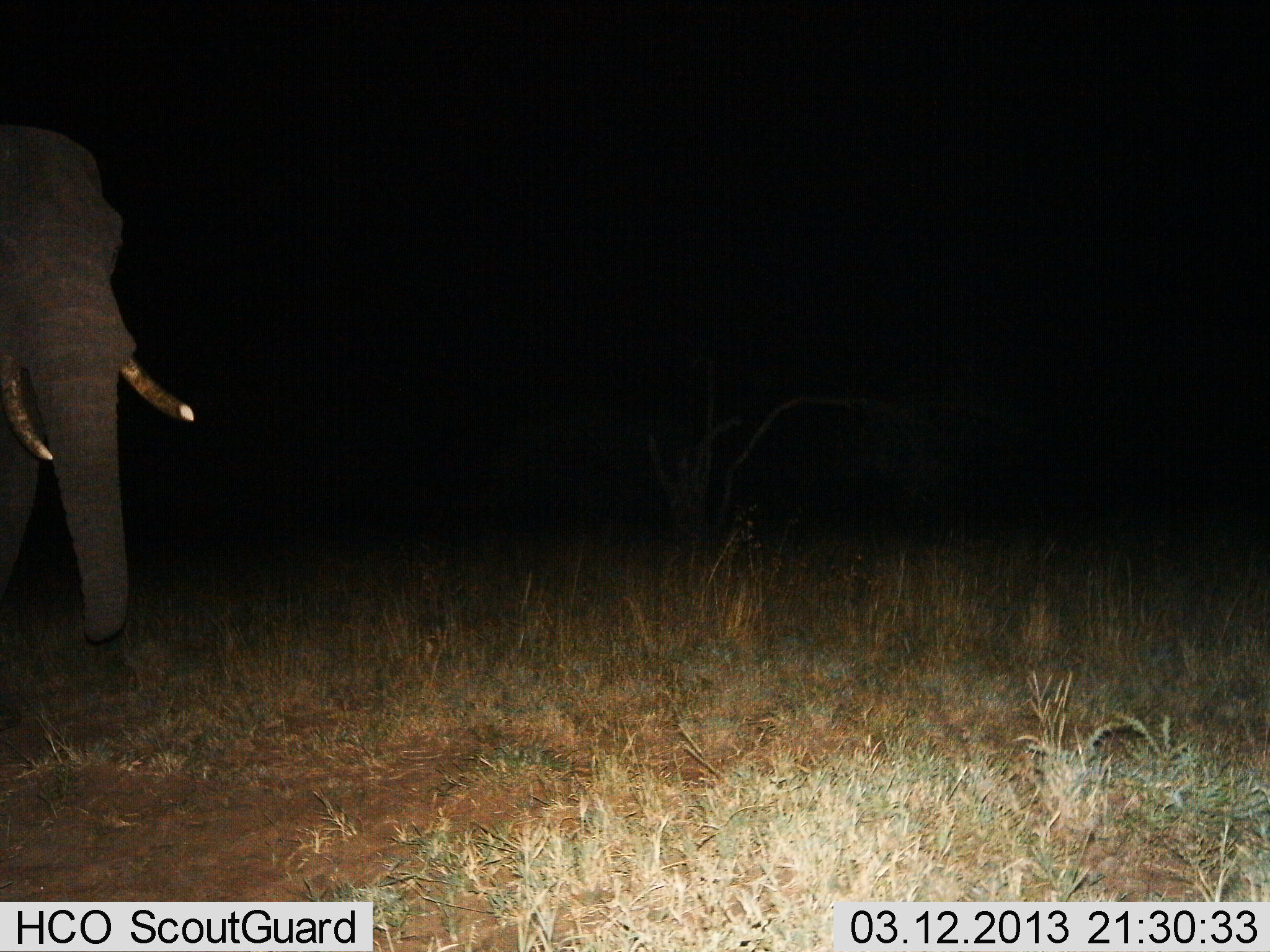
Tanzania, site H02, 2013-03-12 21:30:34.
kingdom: Animalia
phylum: Chordata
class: Mammalia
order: Proboscidea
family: Elephantidae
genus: Loxodonta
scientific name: Loxodonta africana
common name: african bush elephant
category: elephant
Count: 1.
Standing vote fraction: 76%.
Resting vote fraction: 0%.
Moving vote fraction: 24%.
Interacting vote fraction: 0%.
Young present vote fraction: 0%.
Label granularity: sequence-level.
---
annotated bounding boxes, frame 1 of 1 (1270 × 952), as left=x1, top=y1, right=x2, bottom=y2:
animal: left=0, top=123, right=194, bottom=645